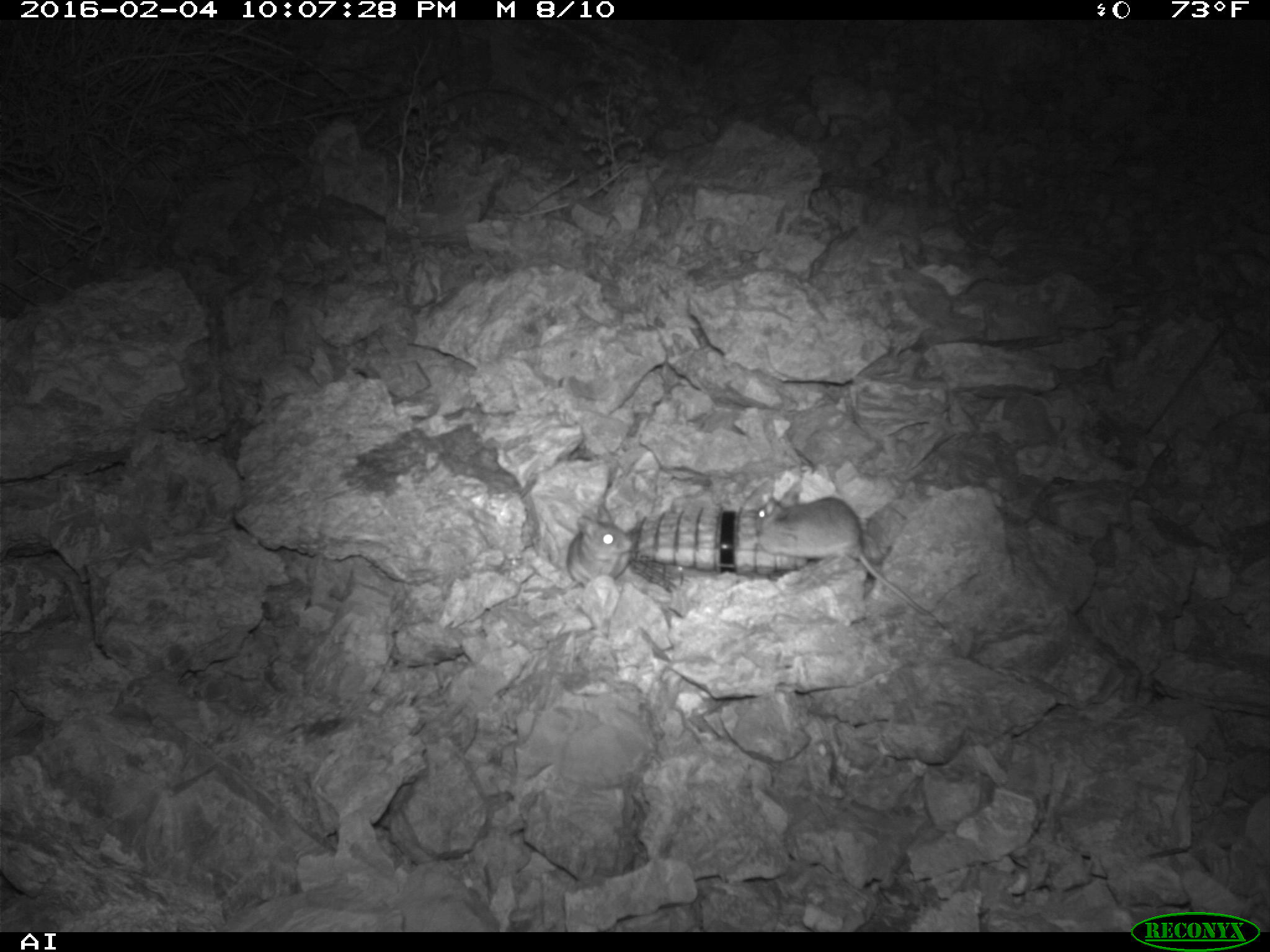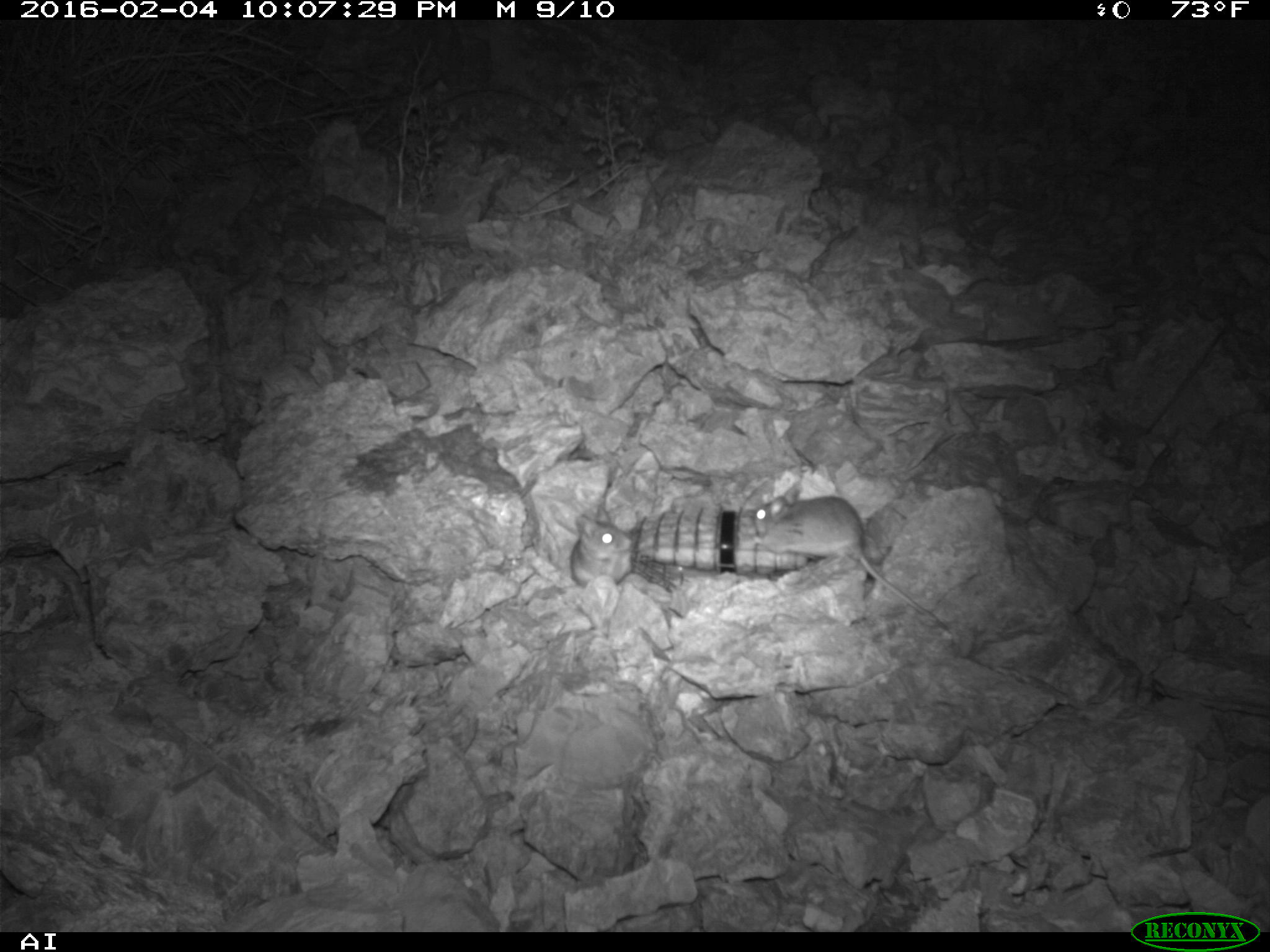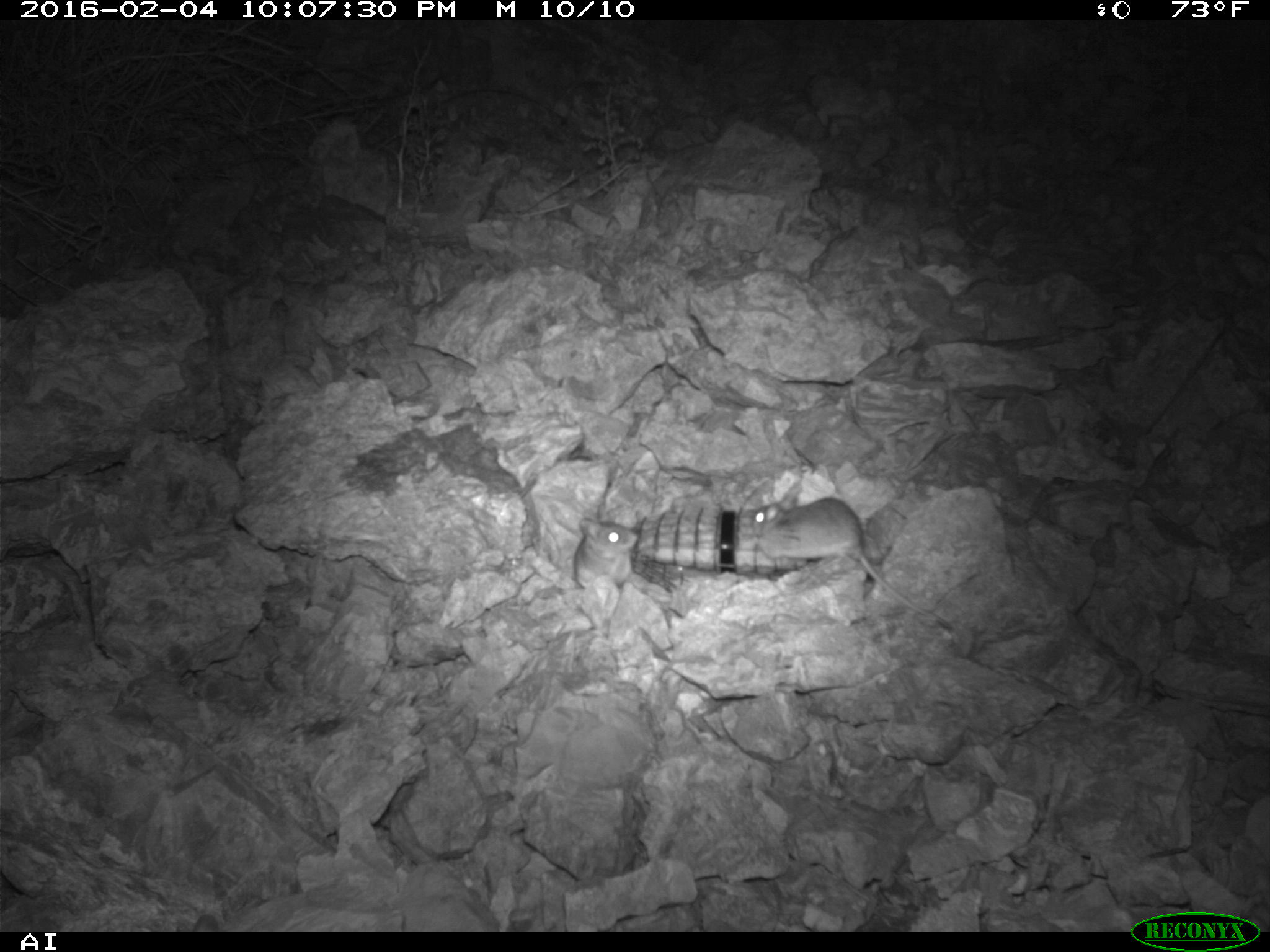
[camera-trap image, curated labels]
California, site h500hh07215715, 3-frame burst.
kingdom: Animalia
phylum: Chordata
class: Mammalia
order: Rodentia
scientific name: Rodentia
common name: rodent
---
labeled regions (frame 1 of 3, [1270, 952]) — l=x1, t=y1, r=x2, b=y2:
rodent: l=754, t=488, r=943, b=627; l=522, t=505, r=633, b=592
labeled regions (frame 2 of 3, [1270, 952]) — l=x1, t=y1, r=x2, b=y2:
rodent: l=754, t=488, r=943, b=627; l=526, t=505, r=633, b=604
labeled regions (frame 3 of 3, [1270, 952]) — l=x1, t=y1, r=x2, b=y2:
rodent: l=750, t=493, r=951, b=629; l=527, t=509, r=639, b=603